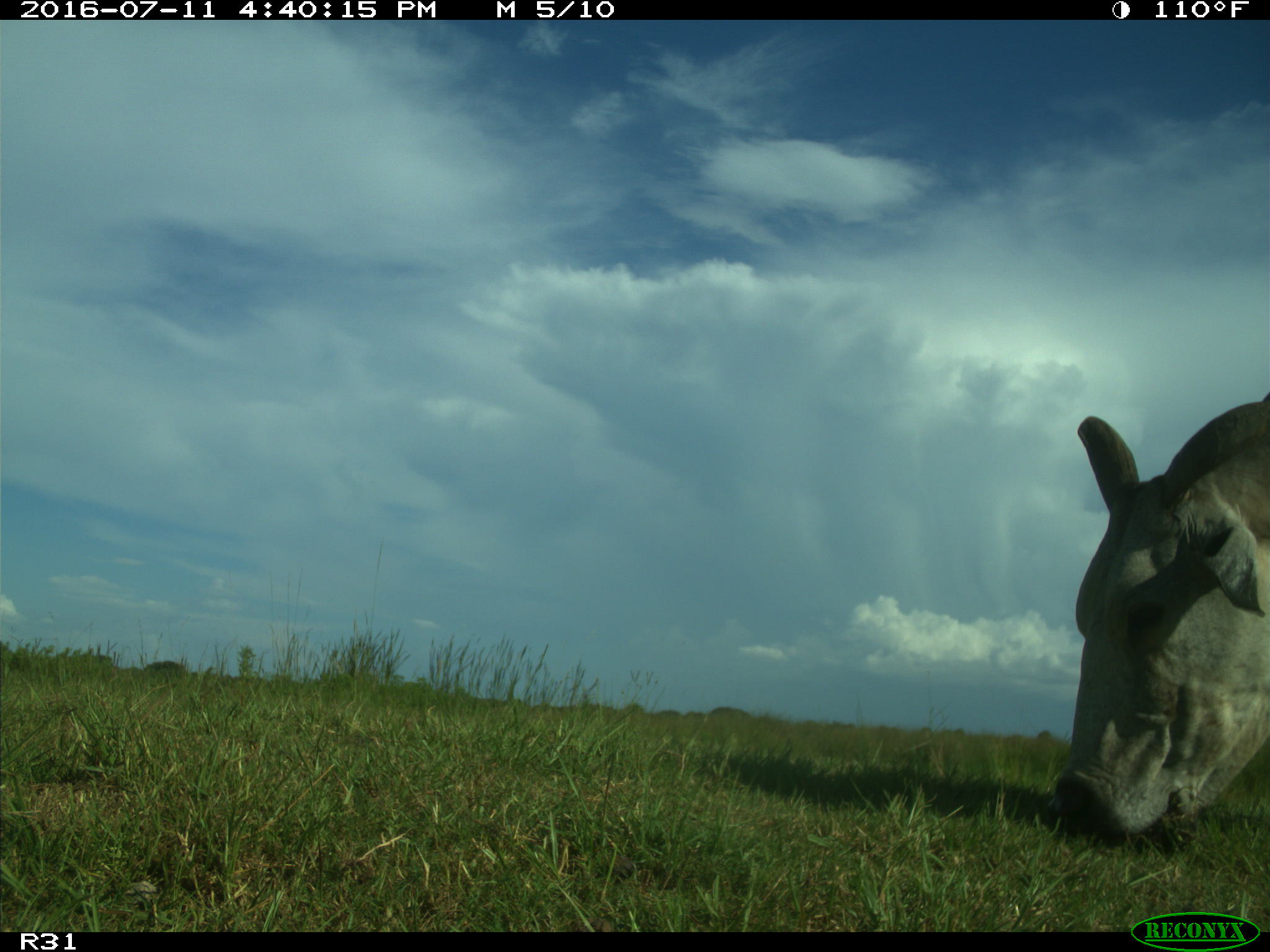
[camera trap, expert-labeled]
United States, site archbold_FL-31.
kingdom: Animalia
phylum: Chordata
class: Mammalia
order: Artiodactyla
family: Bovidae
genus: Bos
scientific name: Bos taurus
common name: domestic cow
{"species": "Bos taurus (domestic cow)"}